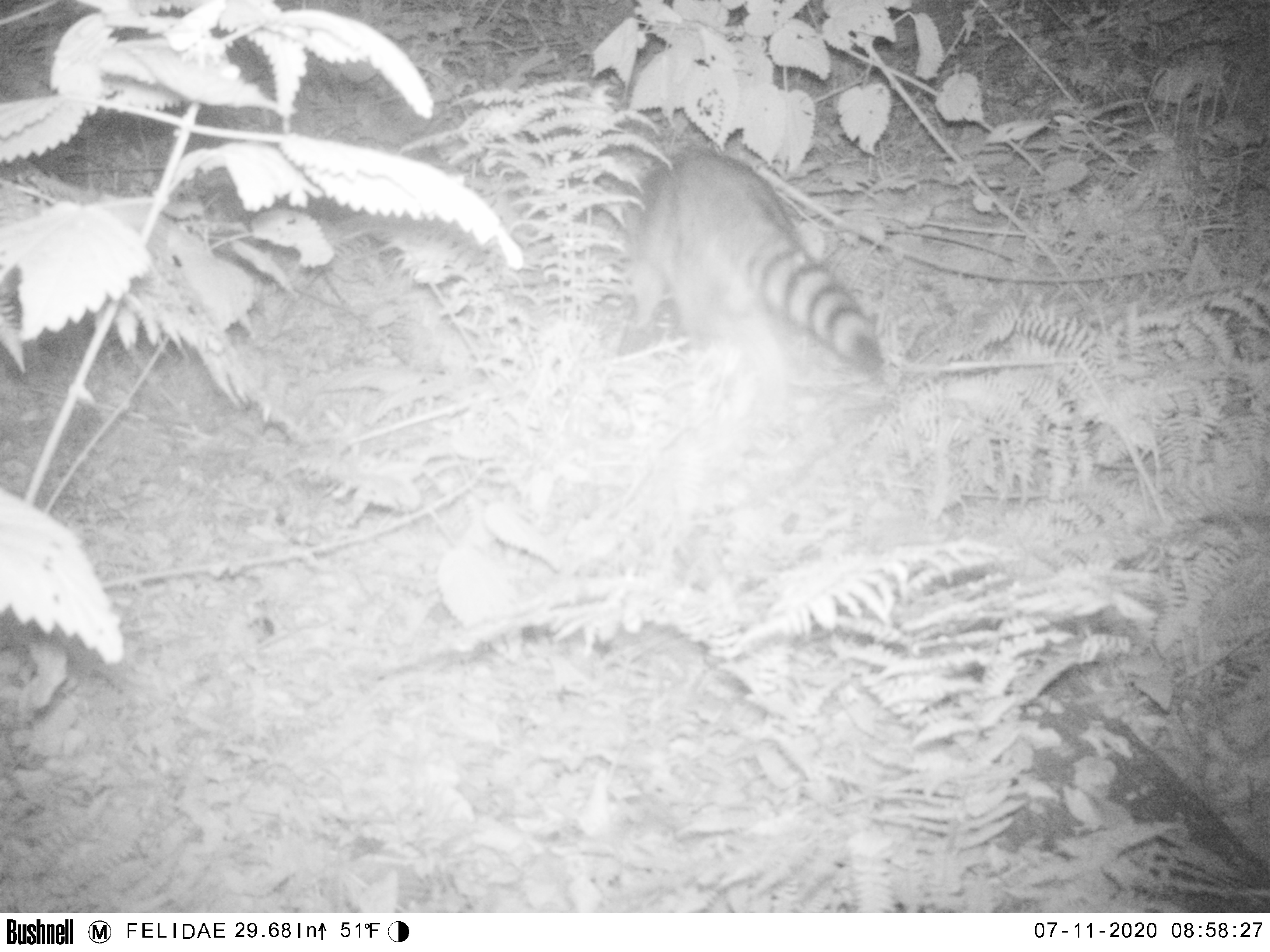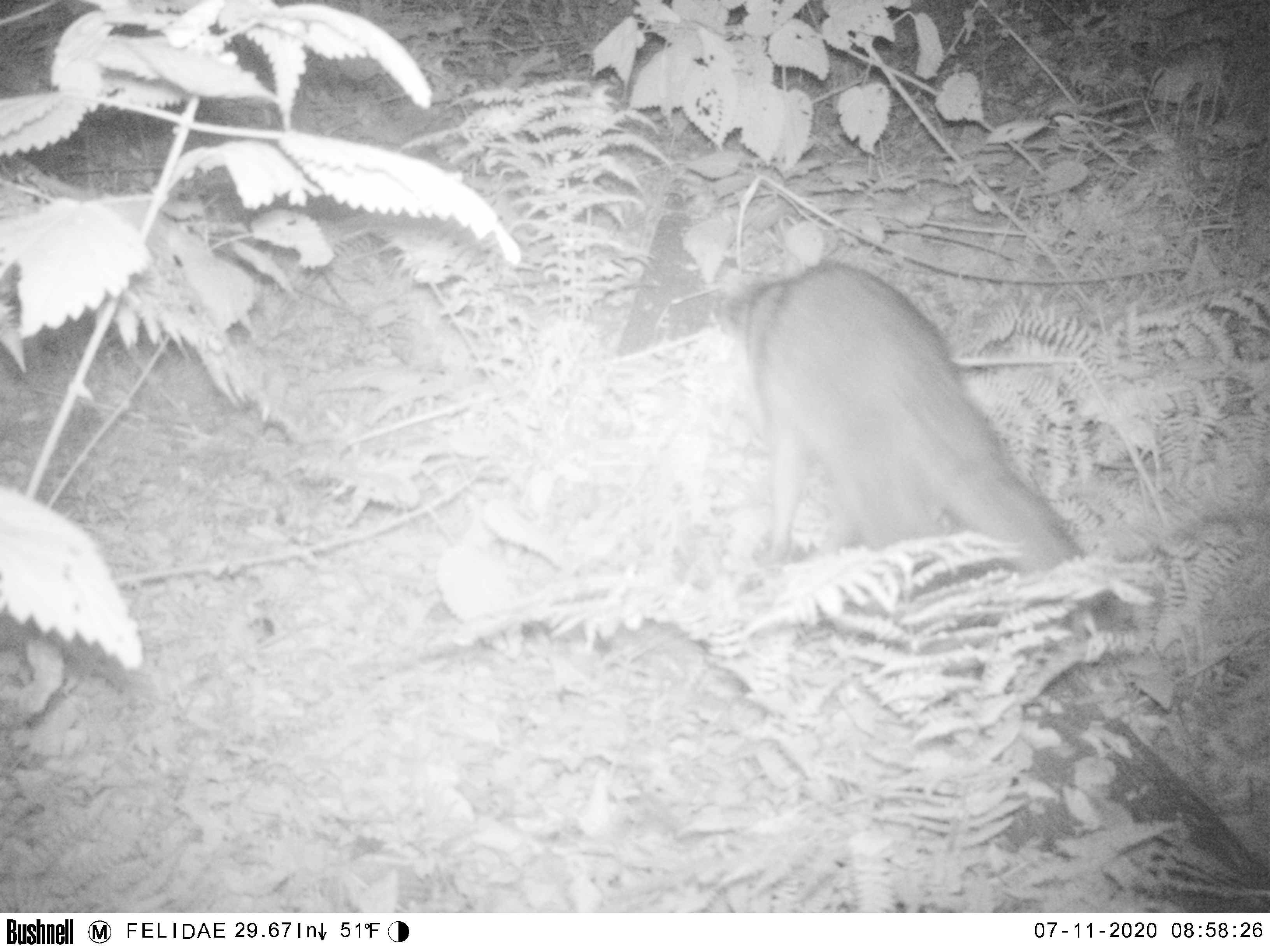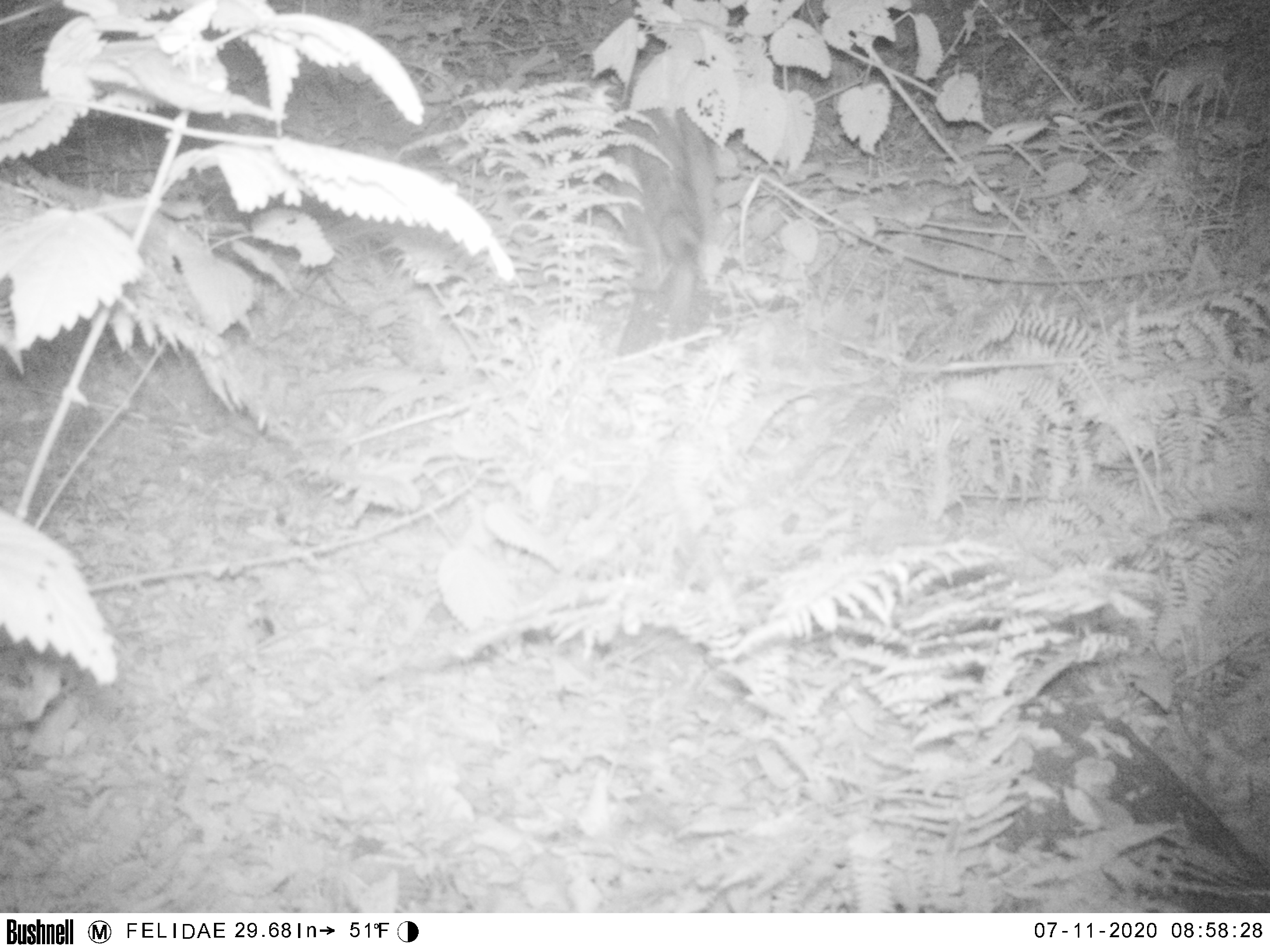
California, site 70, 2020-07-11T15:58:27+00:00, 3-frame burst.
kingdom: Animalia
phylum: Chordata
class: Mammalia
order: Carnivora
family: Procyonidae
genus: Procyon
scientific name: Procyon lotor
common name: raccoon